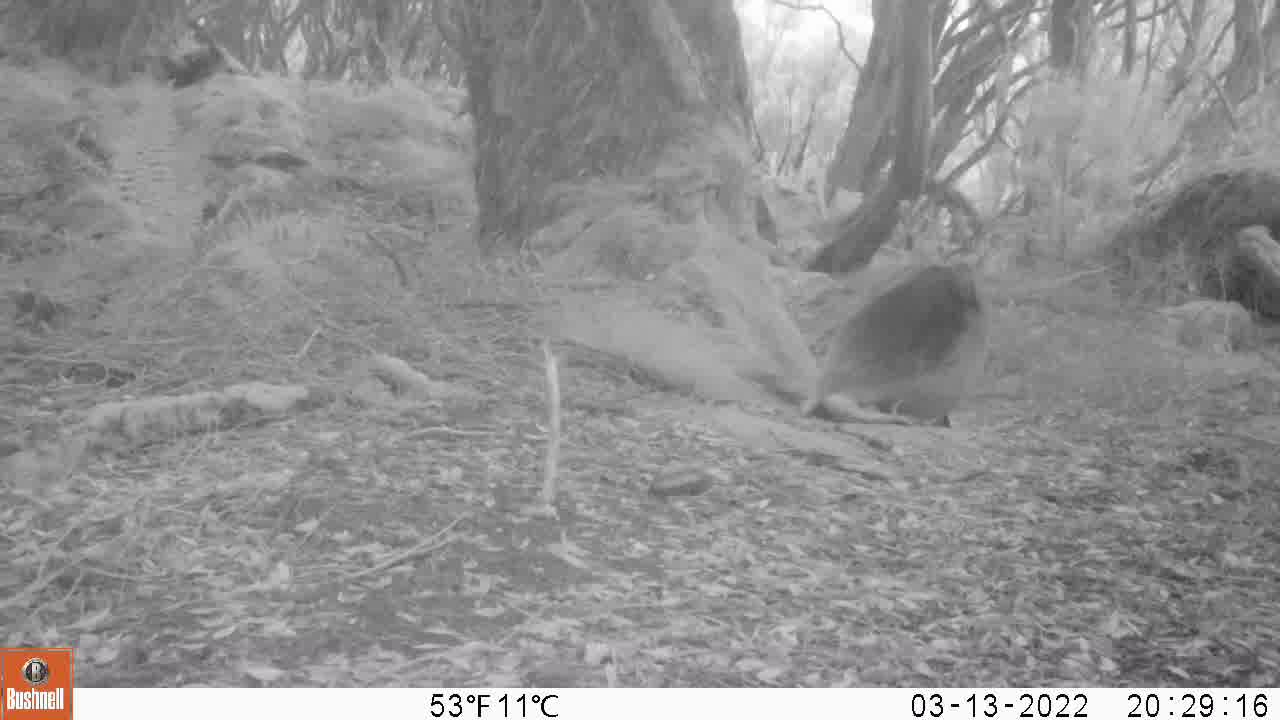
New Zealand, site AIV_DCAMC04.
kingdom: Animalia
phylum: Chordata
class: Mammalia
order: Carnivora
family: Otariidae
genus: Phocarctos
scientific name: Phocarctos hookeri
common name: new zealand sea lion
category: sealion